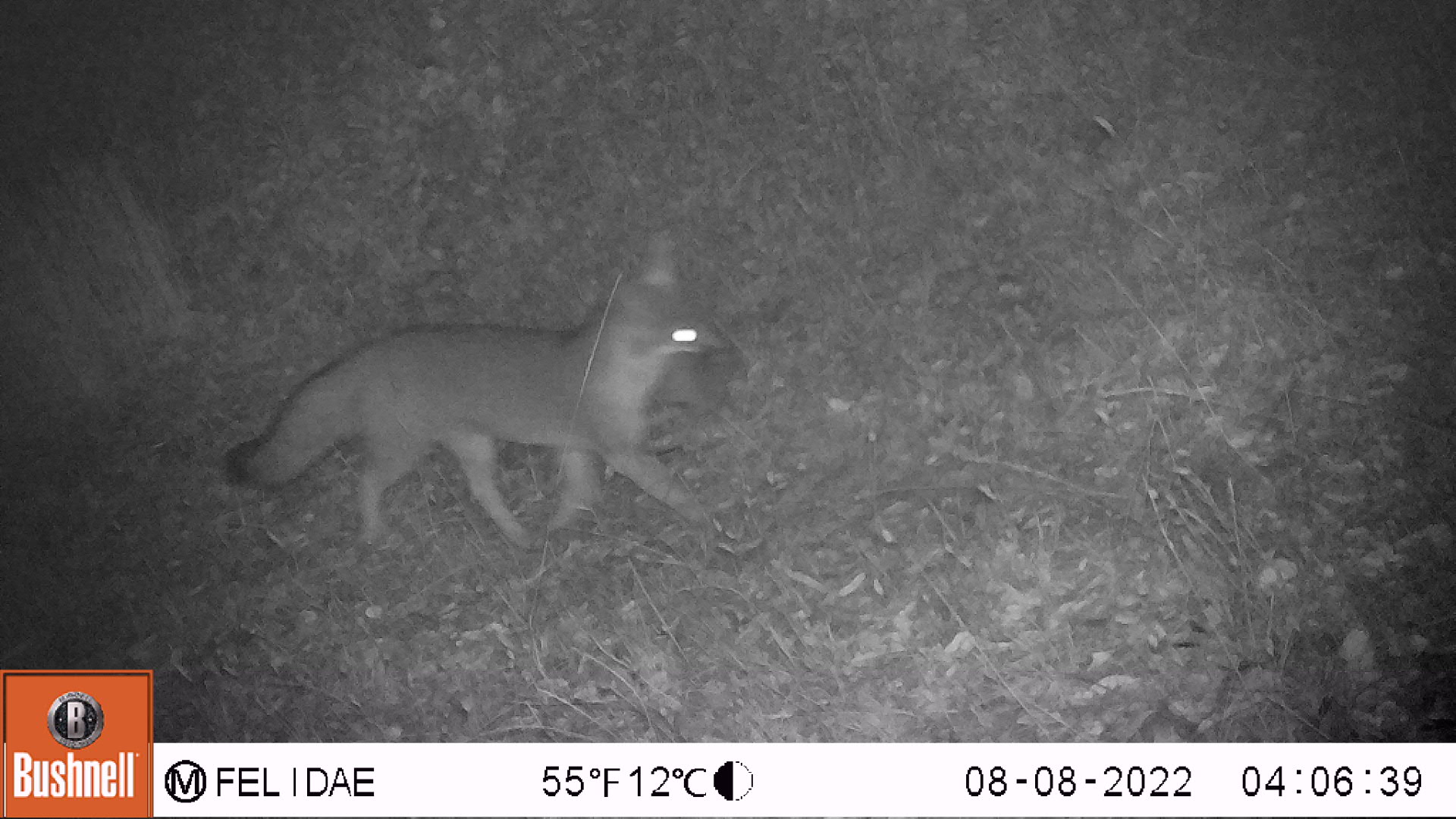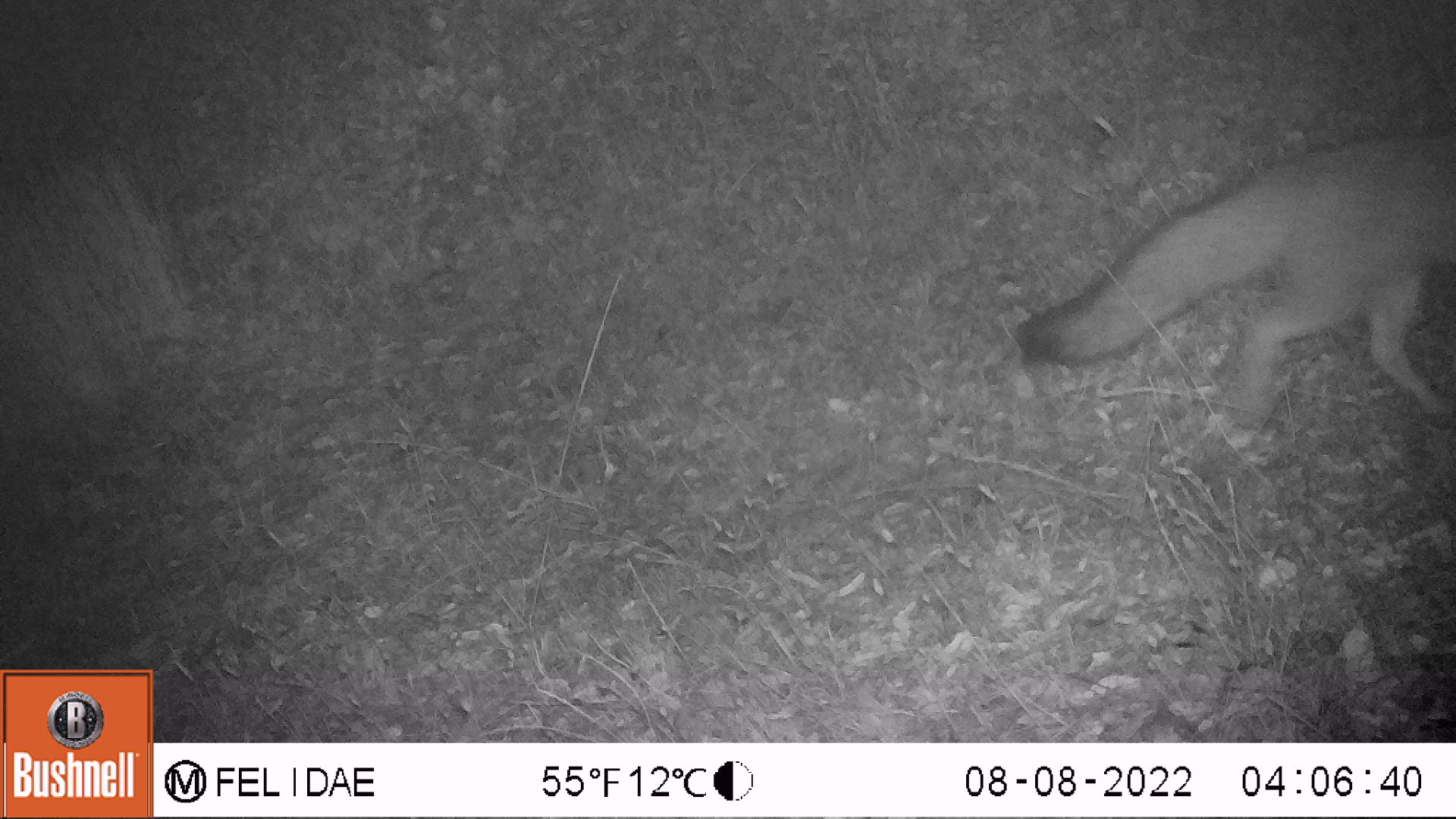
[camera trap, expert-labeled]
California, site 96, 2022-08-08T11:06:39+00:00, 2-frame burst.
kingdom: Animalia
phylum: Chordata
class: Mammalia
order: Carnivora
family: Canidae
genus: Urocyon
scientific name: Urocyon cinereoargenteus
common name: gray fox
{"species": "gray fox (Urocyon cinereoargenteus)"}